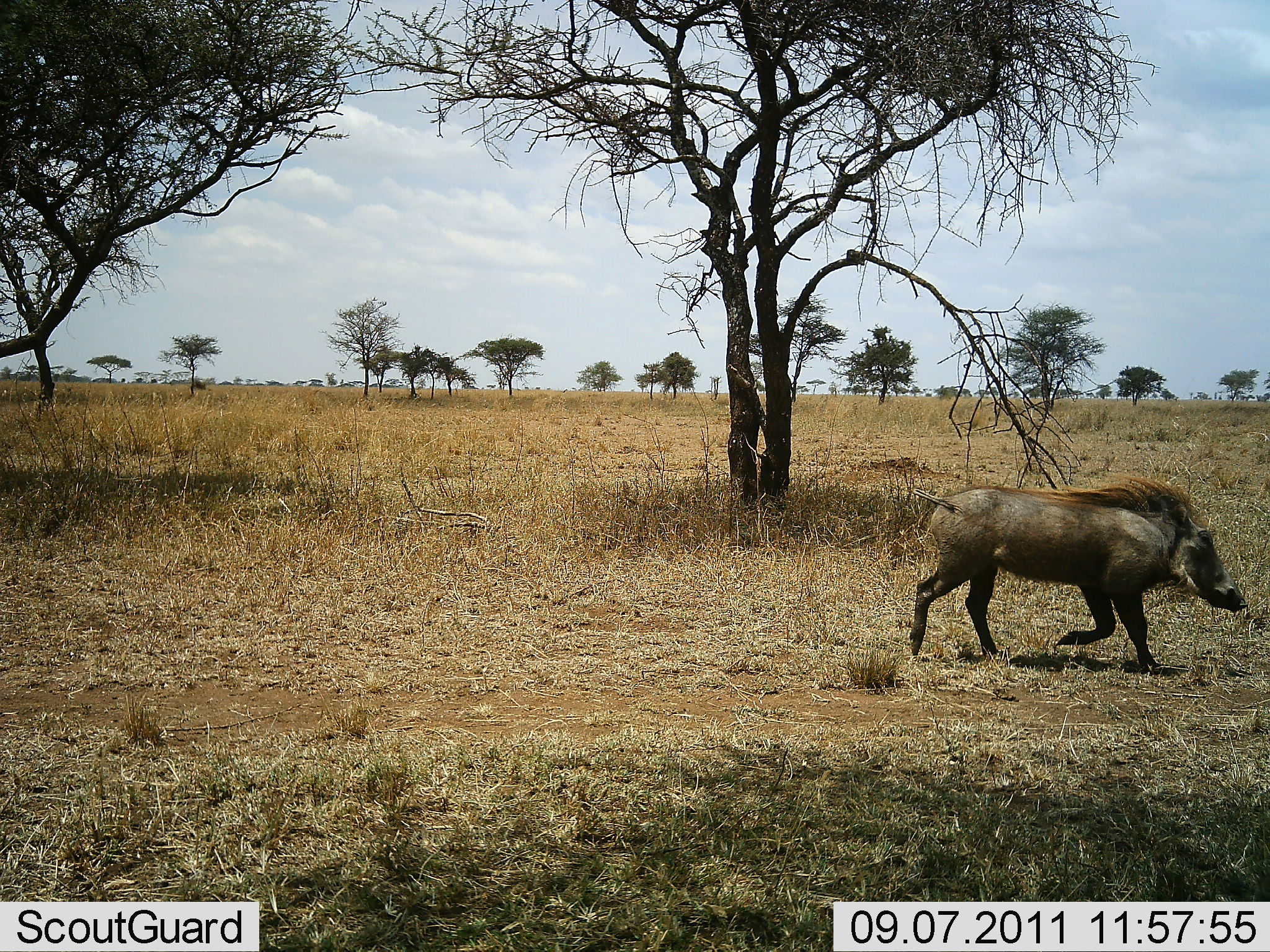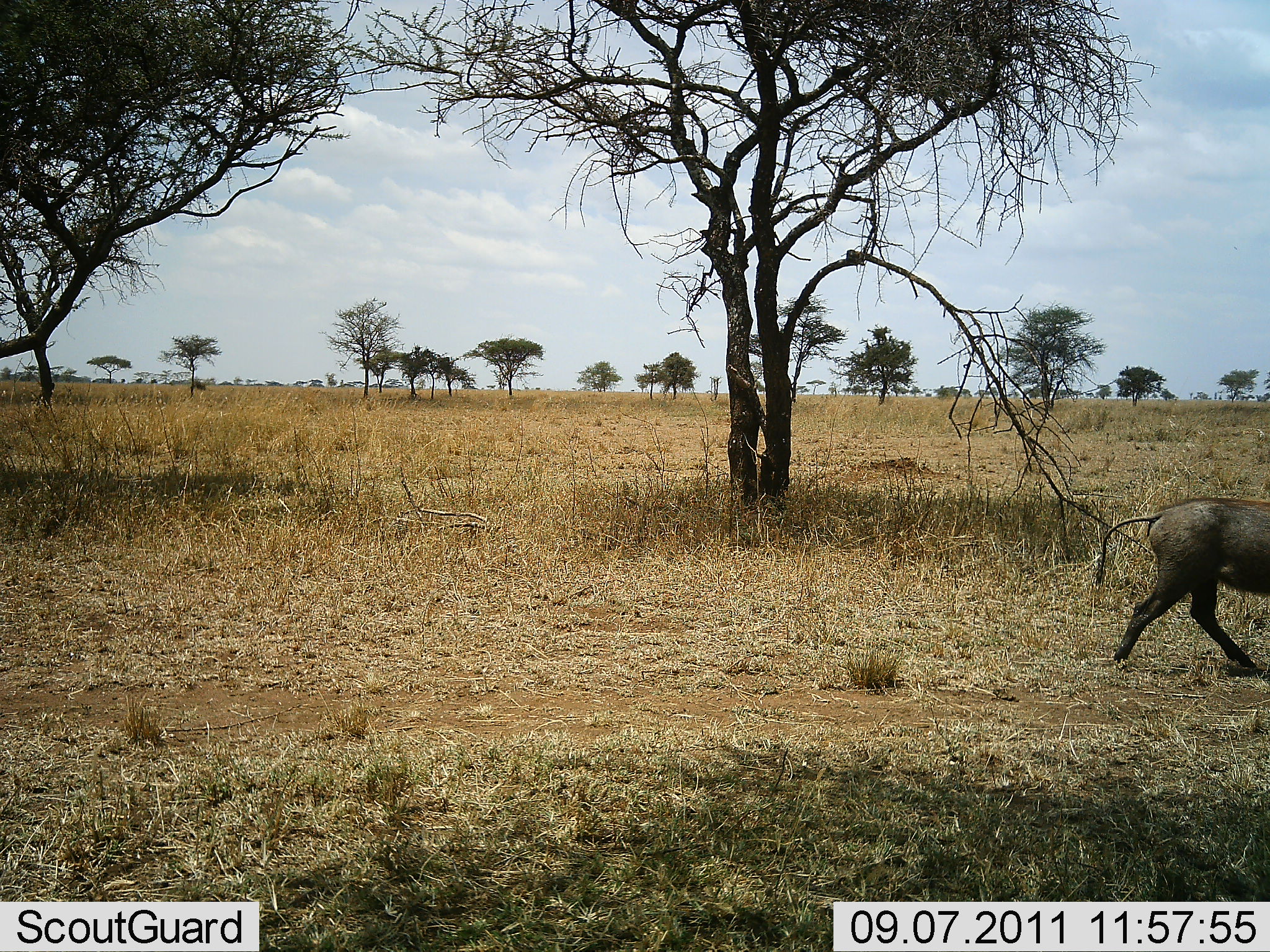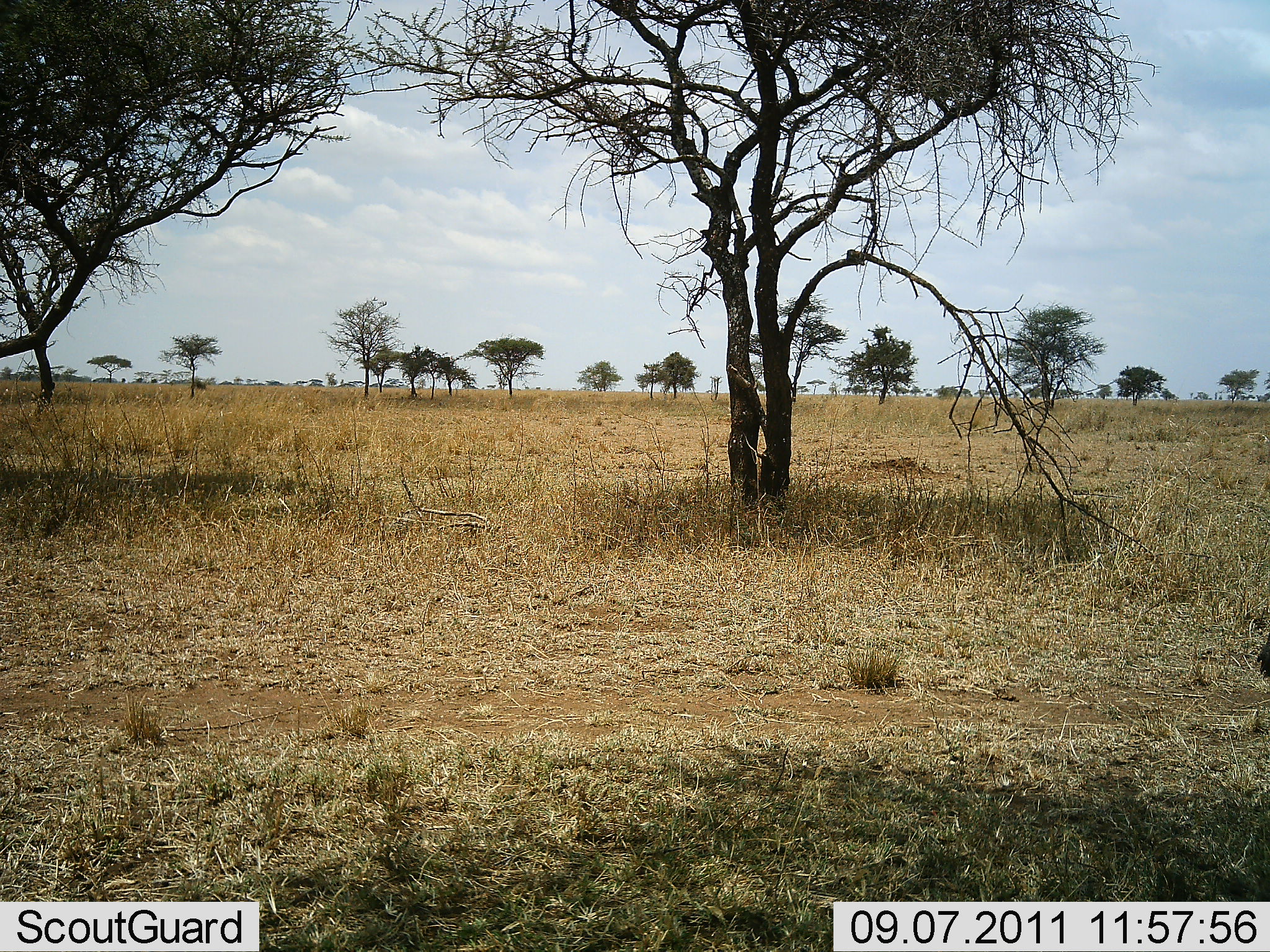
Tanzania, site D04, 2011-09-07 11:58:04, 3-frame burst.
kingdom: Animalia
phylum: Chordata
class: Mammalia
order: Artiodactyla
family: Suidae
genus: Phacochoerus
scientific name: Phacochoerus africanus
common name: warthog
Warthog (Phacochoerus africanus), count 1. Behavior (volunteer vote fractions): standing 0%, resting 0%, moving 100%, interacting 0%. Young present (vote fraction): 0%. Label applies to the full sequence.